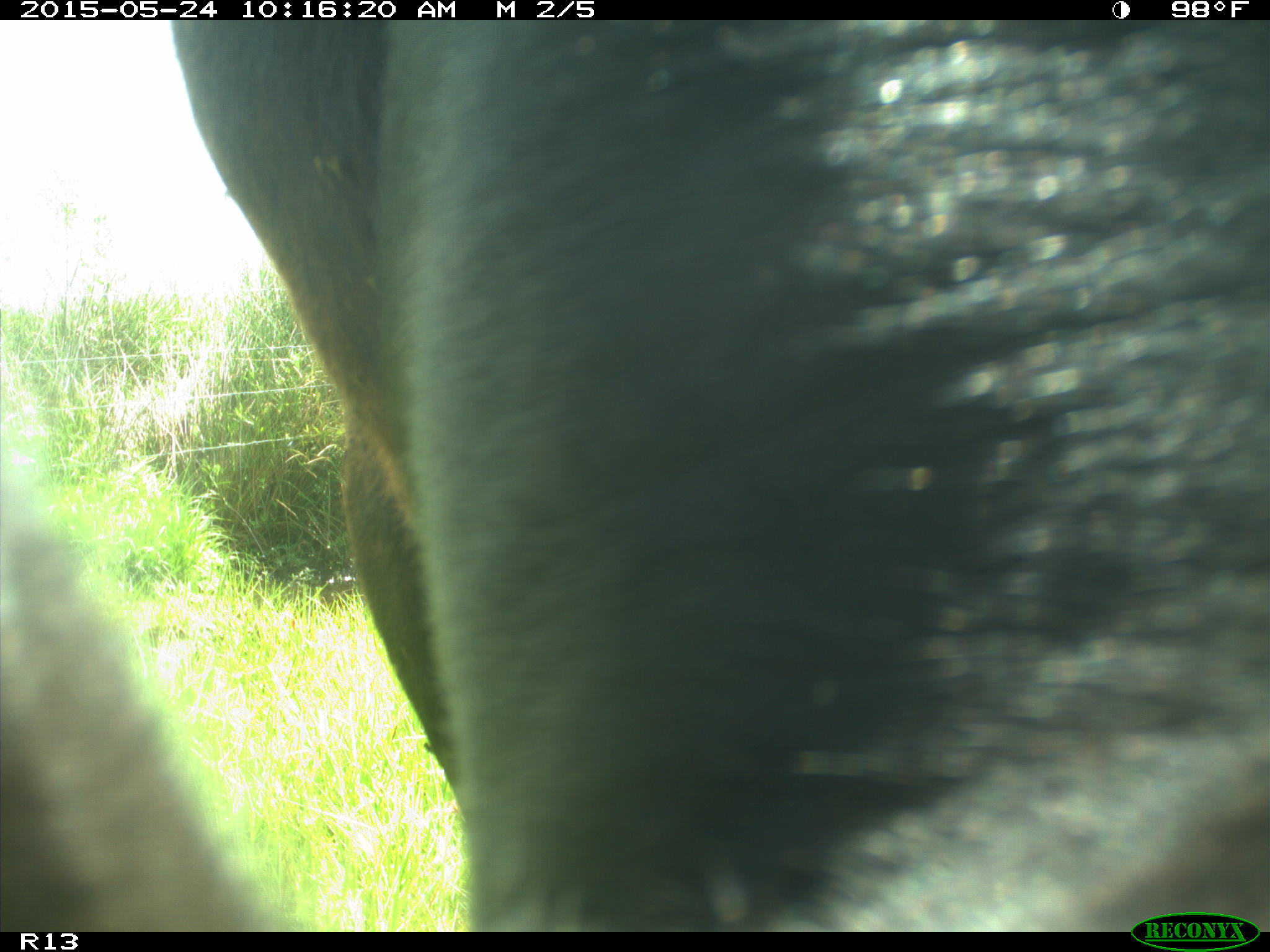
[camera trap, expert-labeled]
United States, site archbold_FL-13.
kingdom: Animalia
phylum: Chordata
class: Mammalia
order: Artiodactyla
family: Bovidae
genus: Bos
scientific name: Bos taurus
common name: domestic cow